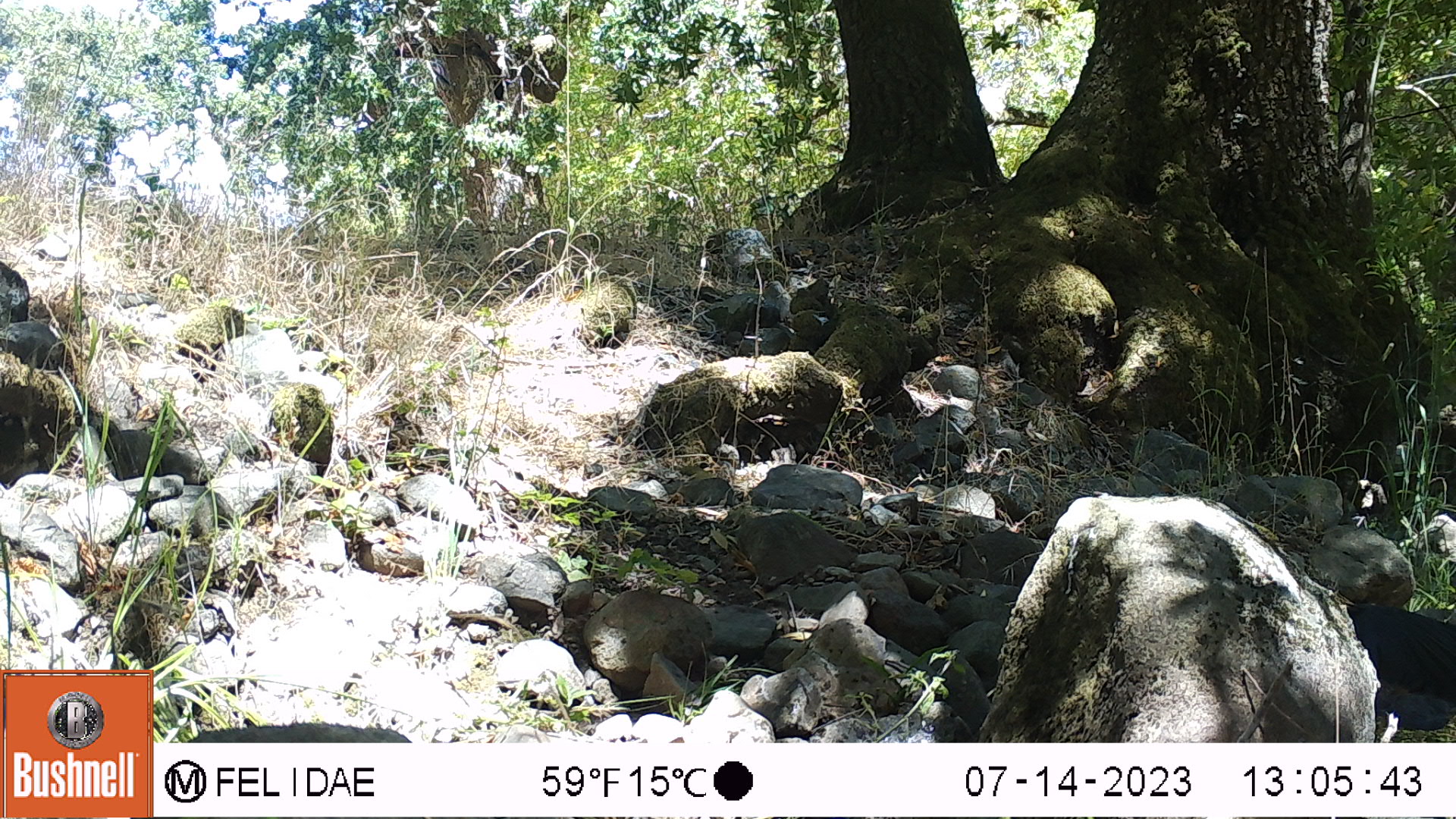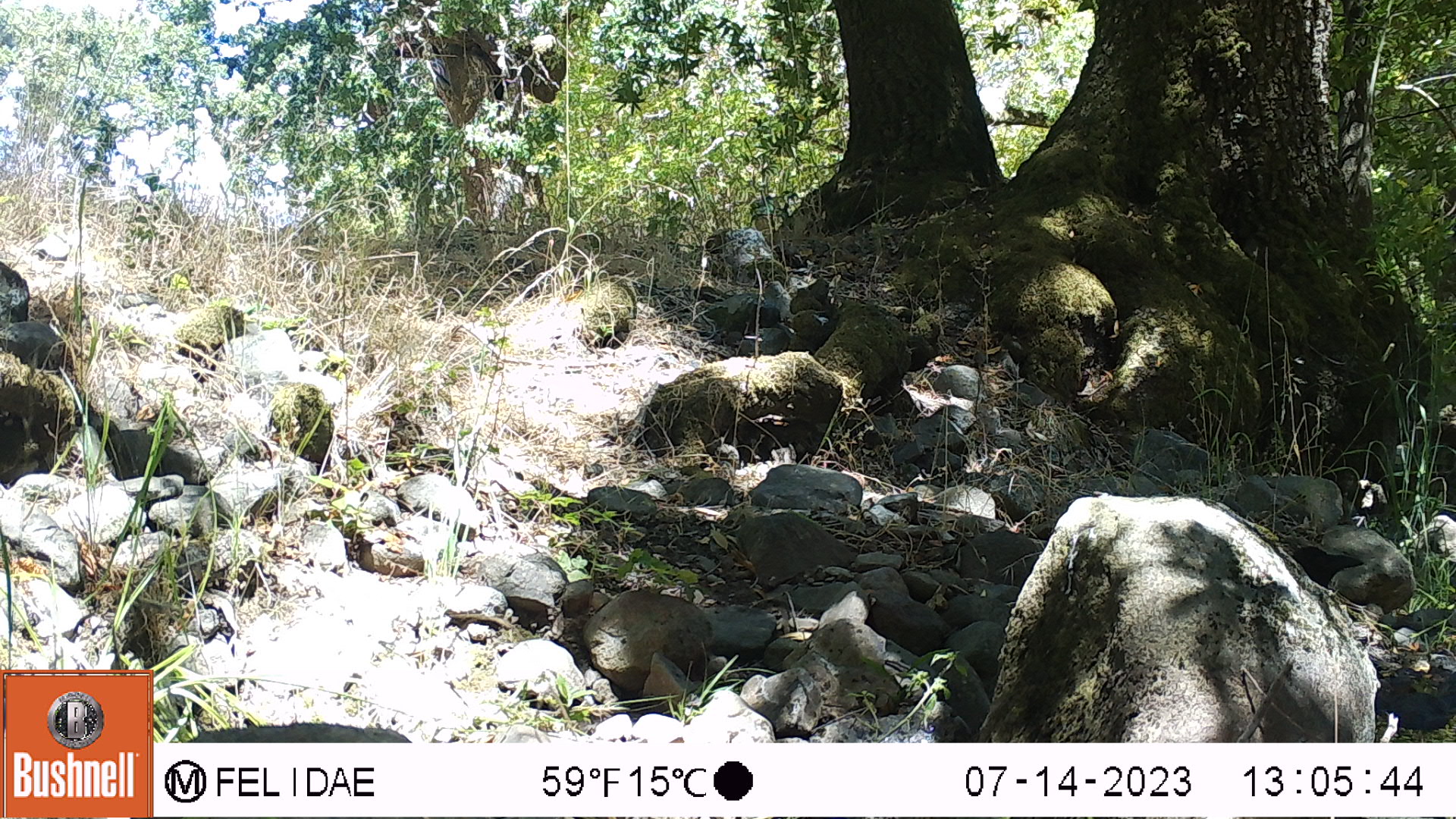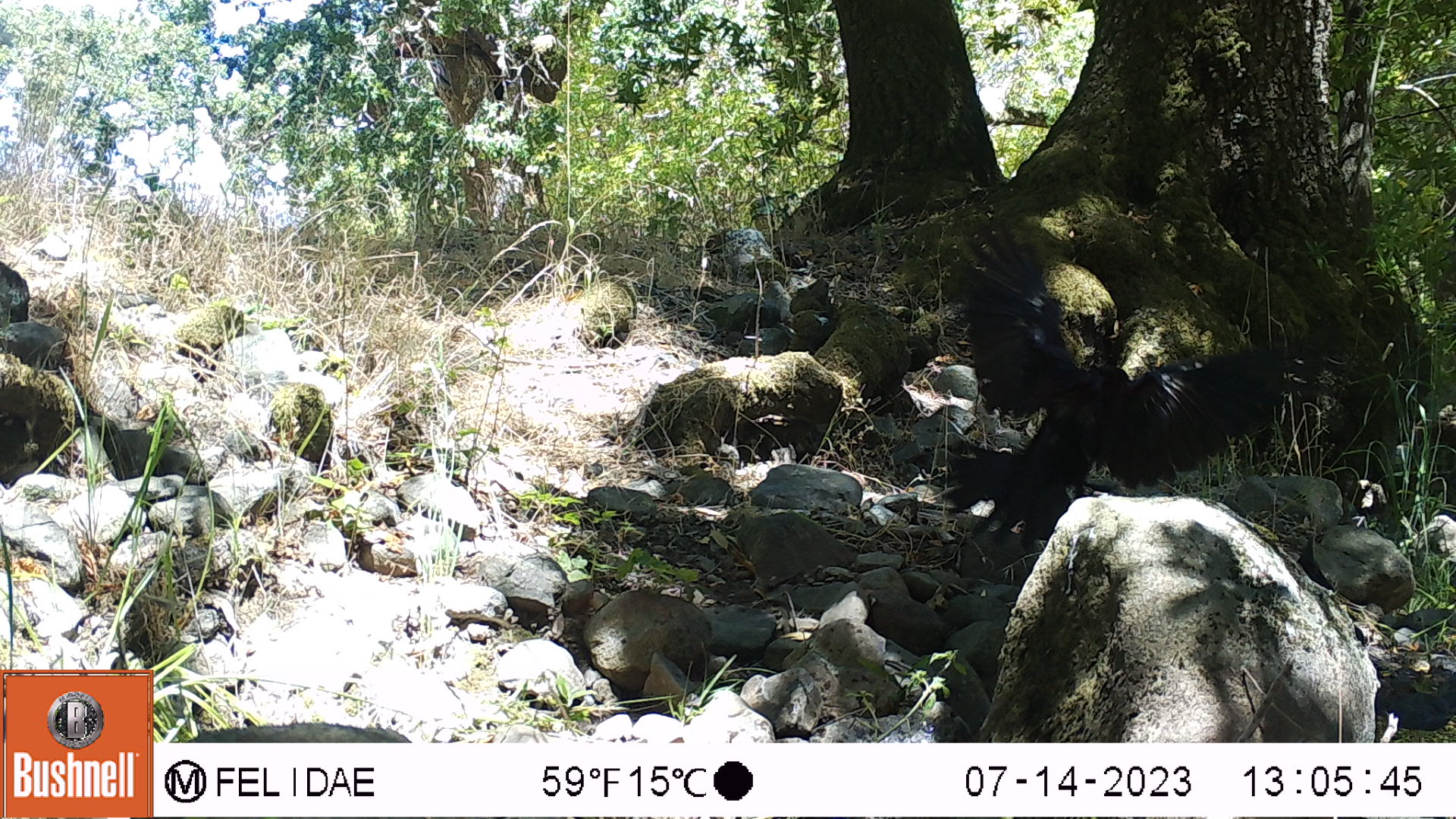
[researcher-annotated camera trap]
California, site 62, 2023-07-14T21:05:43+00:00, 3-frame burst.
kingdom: Animalia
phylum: Chordata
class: Aves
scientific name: Aves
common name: bird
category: unknown bird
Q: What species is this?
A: Unknown bird (bird) (Aves).